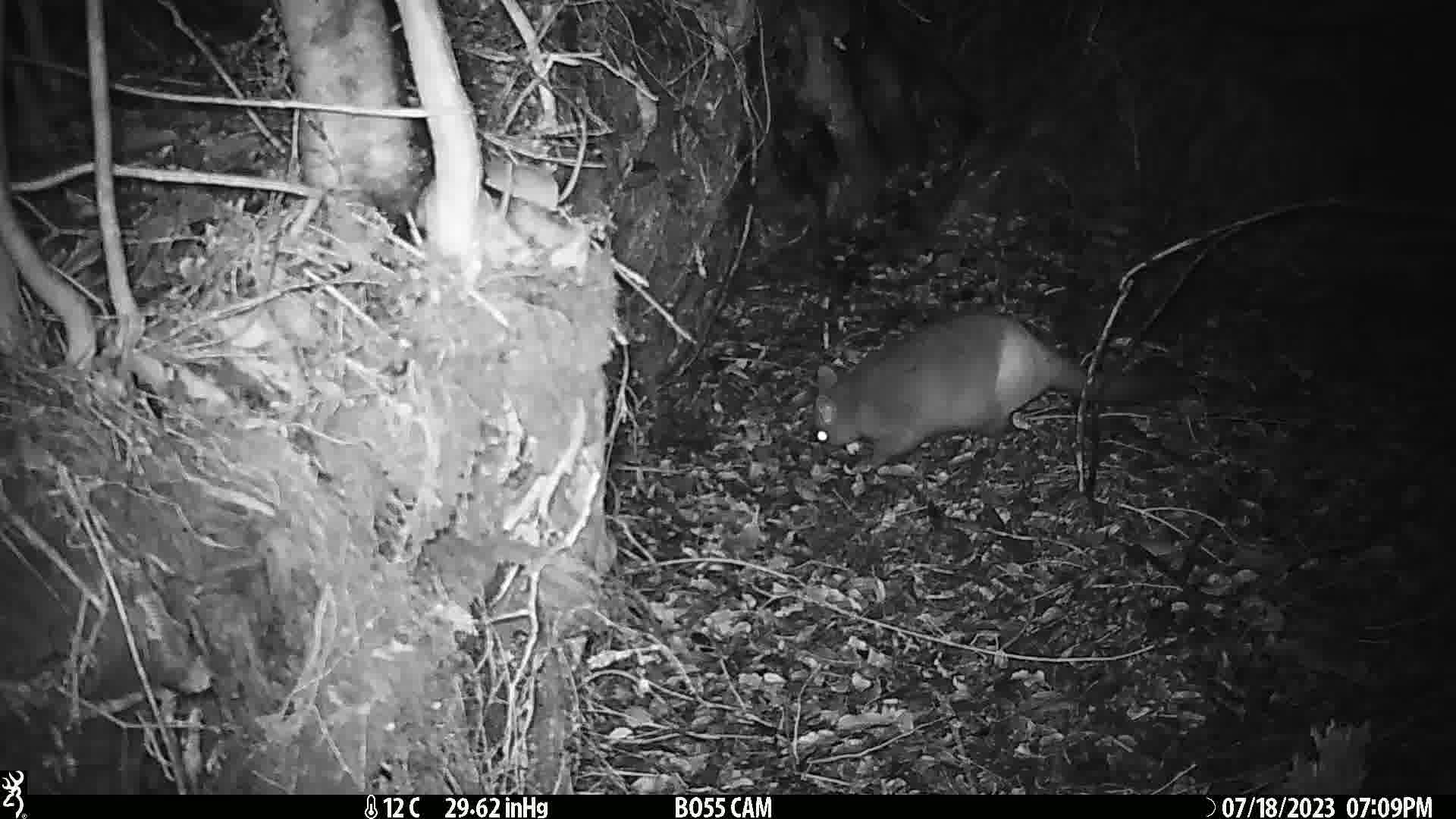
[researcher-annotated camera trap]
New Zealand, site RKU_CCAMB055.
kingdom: Animalia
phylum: Chordata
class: Mammalia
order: Diprotodontia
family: Phalangeridae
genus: Trichosurus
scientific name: Trichosurus vulpecula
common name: common brushtail possum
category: possum